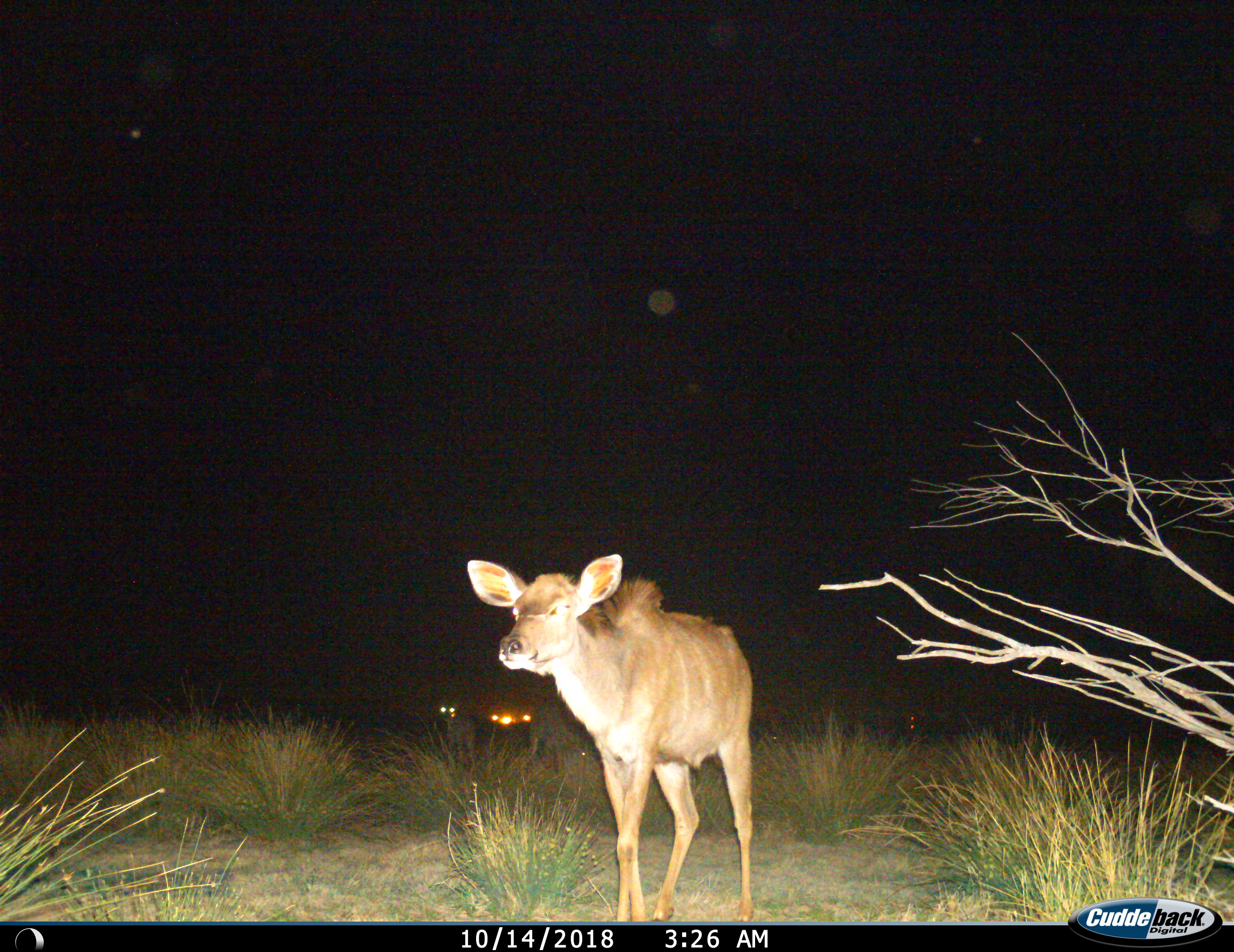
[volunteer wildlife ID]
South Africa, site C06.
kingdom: Animalia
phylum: Chordata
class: Mammalia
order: Artiodactyla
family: Bovidae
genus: Tragelaphus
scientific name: Tragelaphus strepsiceros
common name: greater kudu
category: kudu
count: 1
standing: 22%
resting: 0%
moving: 78%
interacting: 0%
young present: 11%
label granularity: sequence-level